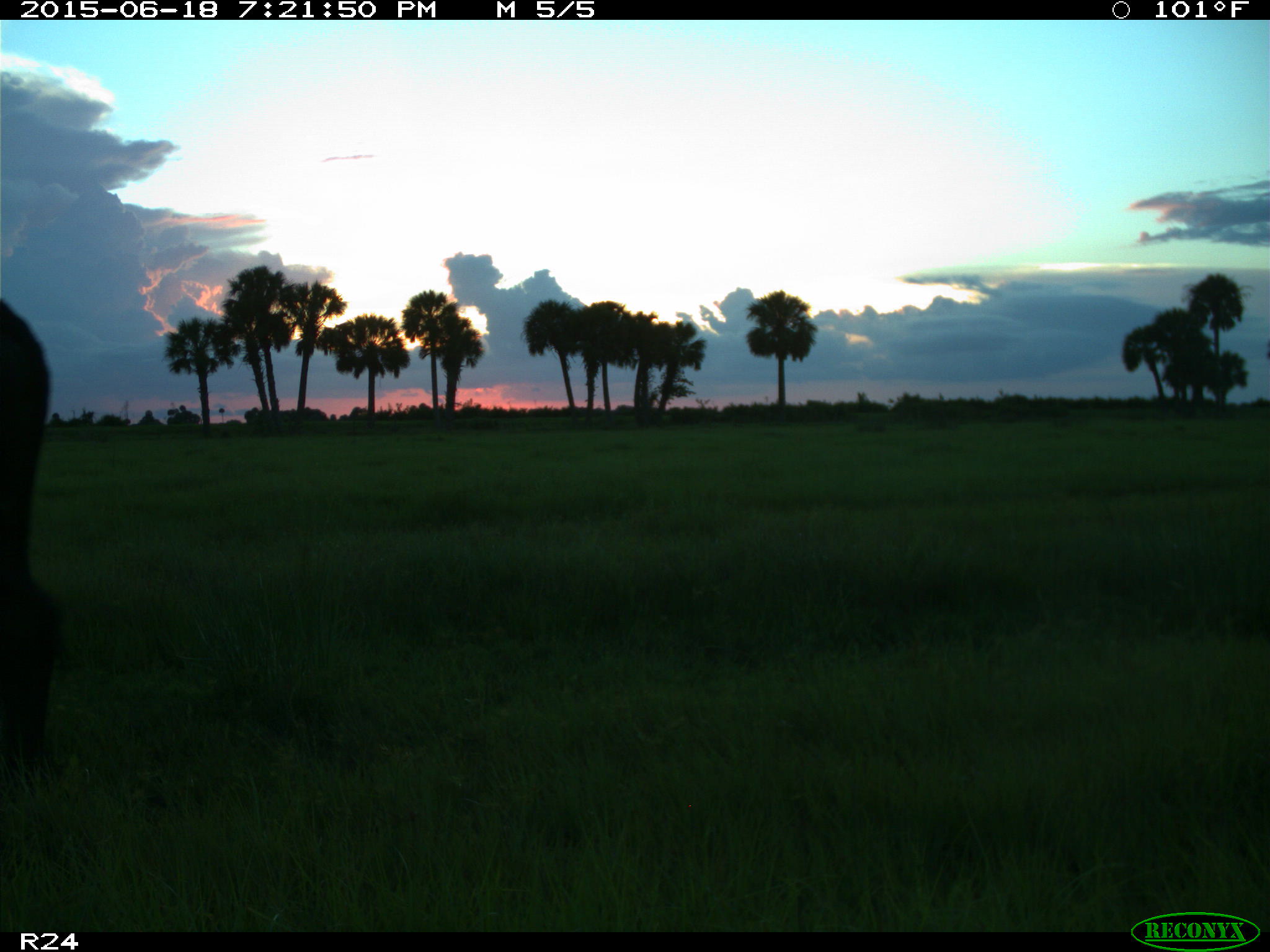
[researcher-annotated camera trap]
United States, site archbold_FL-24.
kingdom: Animalia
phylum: Chordata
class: Mammalia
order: Artiodactyla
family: Bovidae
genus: Bos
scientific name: Bos taurus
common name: domestic cow